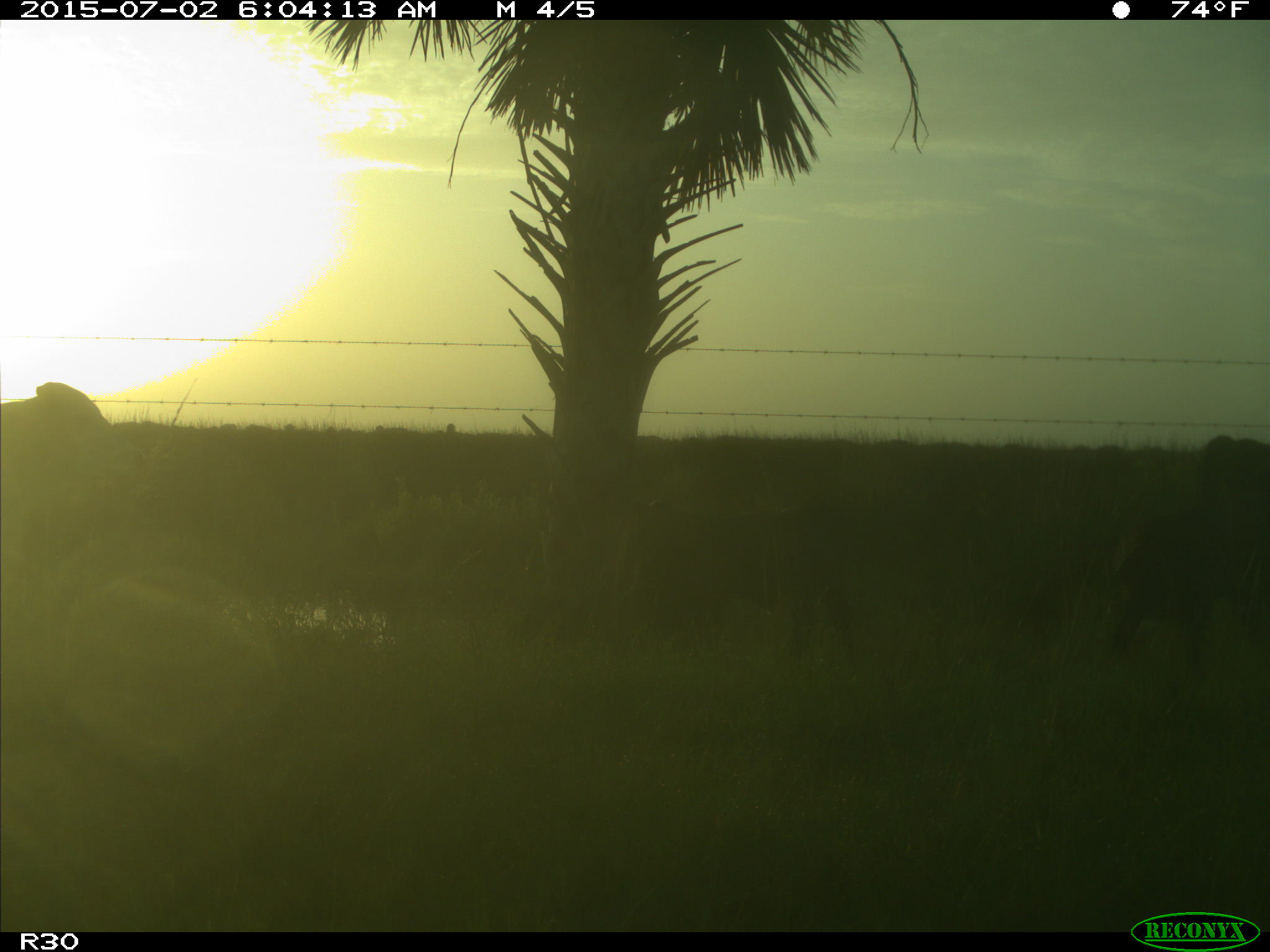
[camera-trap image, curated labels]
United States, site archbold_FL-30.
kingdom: Animalia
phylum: Chordata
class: Mammalia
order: Artiodactyla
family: Bovidae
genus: Bos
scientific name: Bos taurus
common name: domestic cow